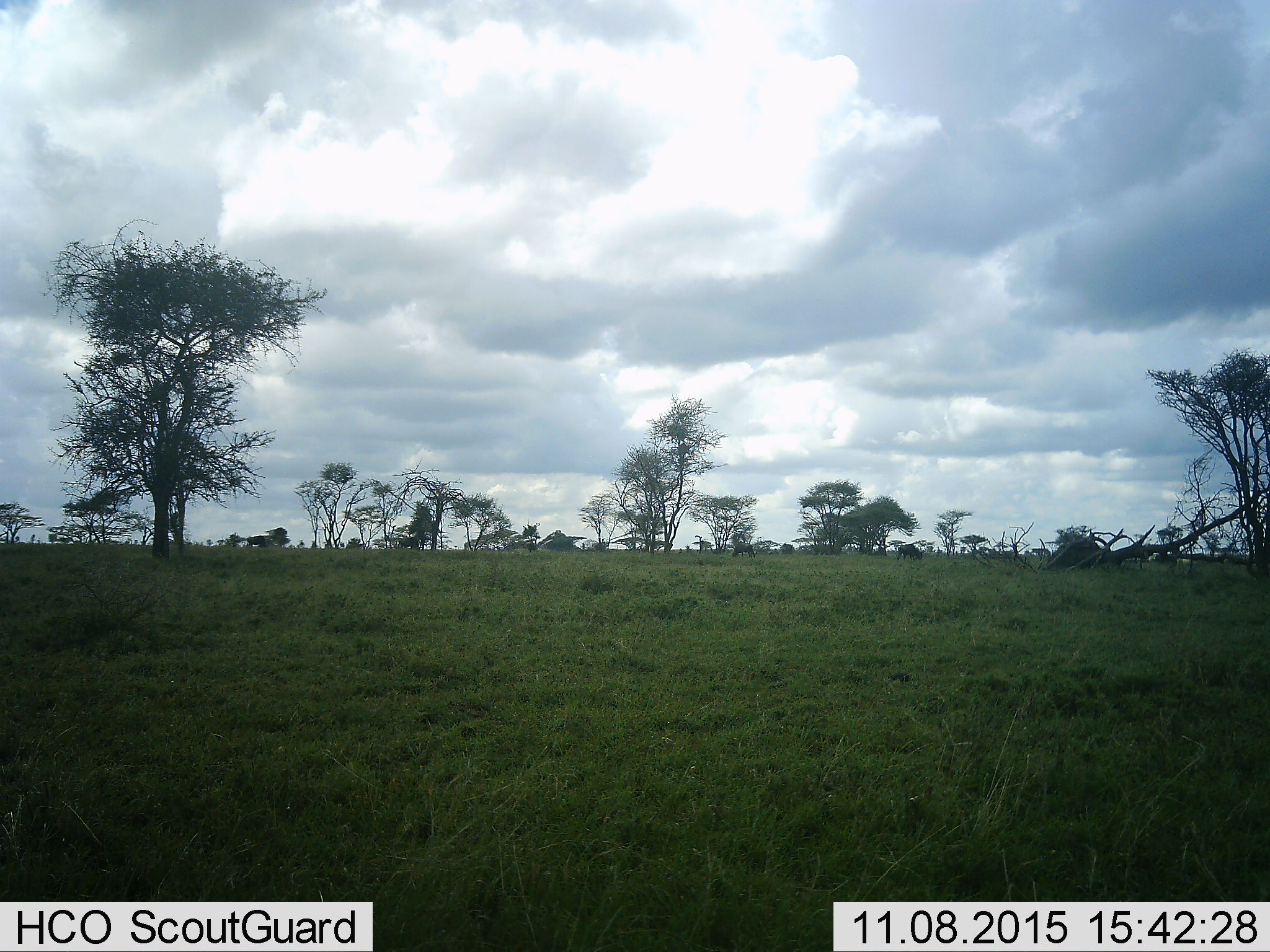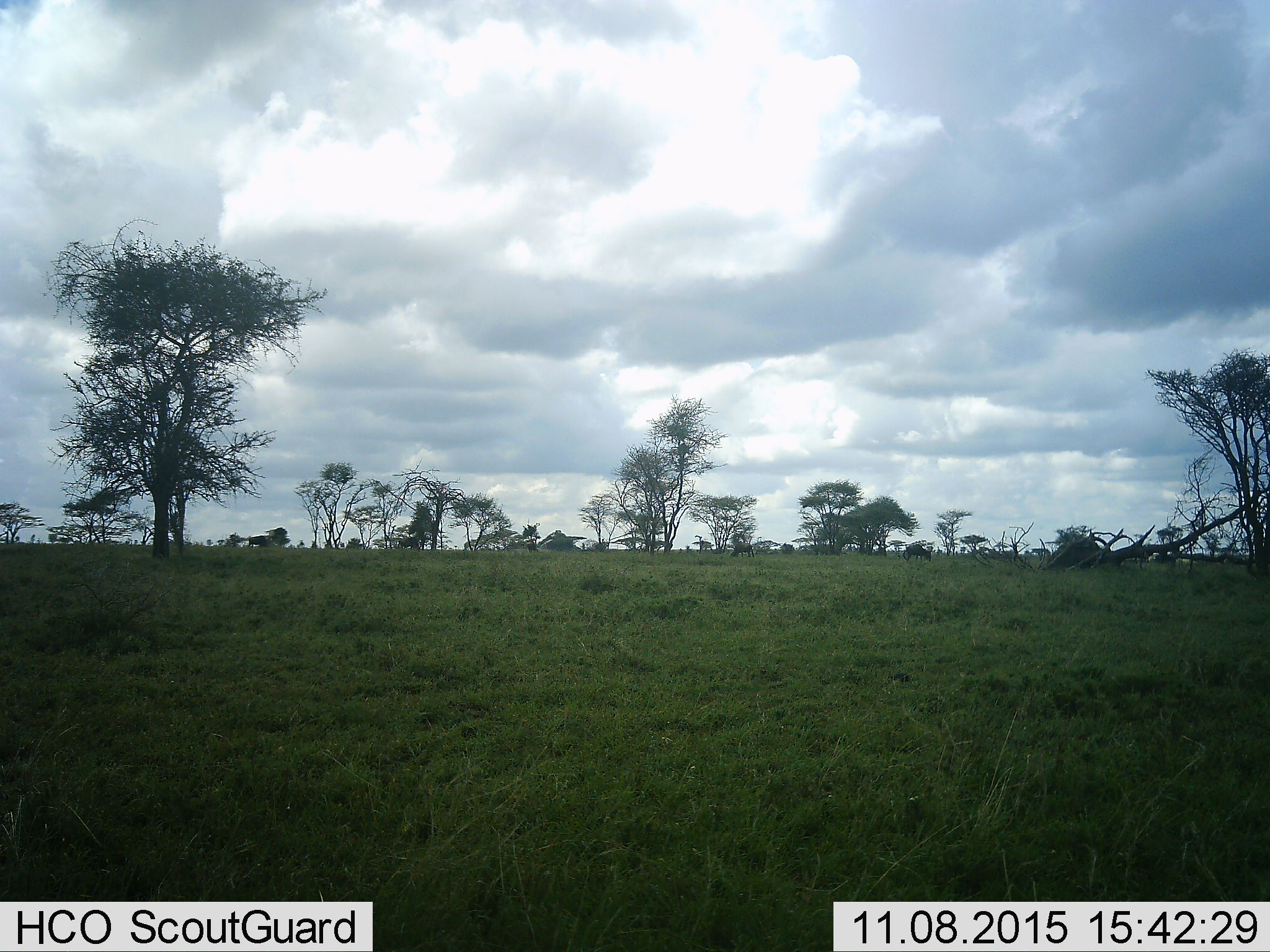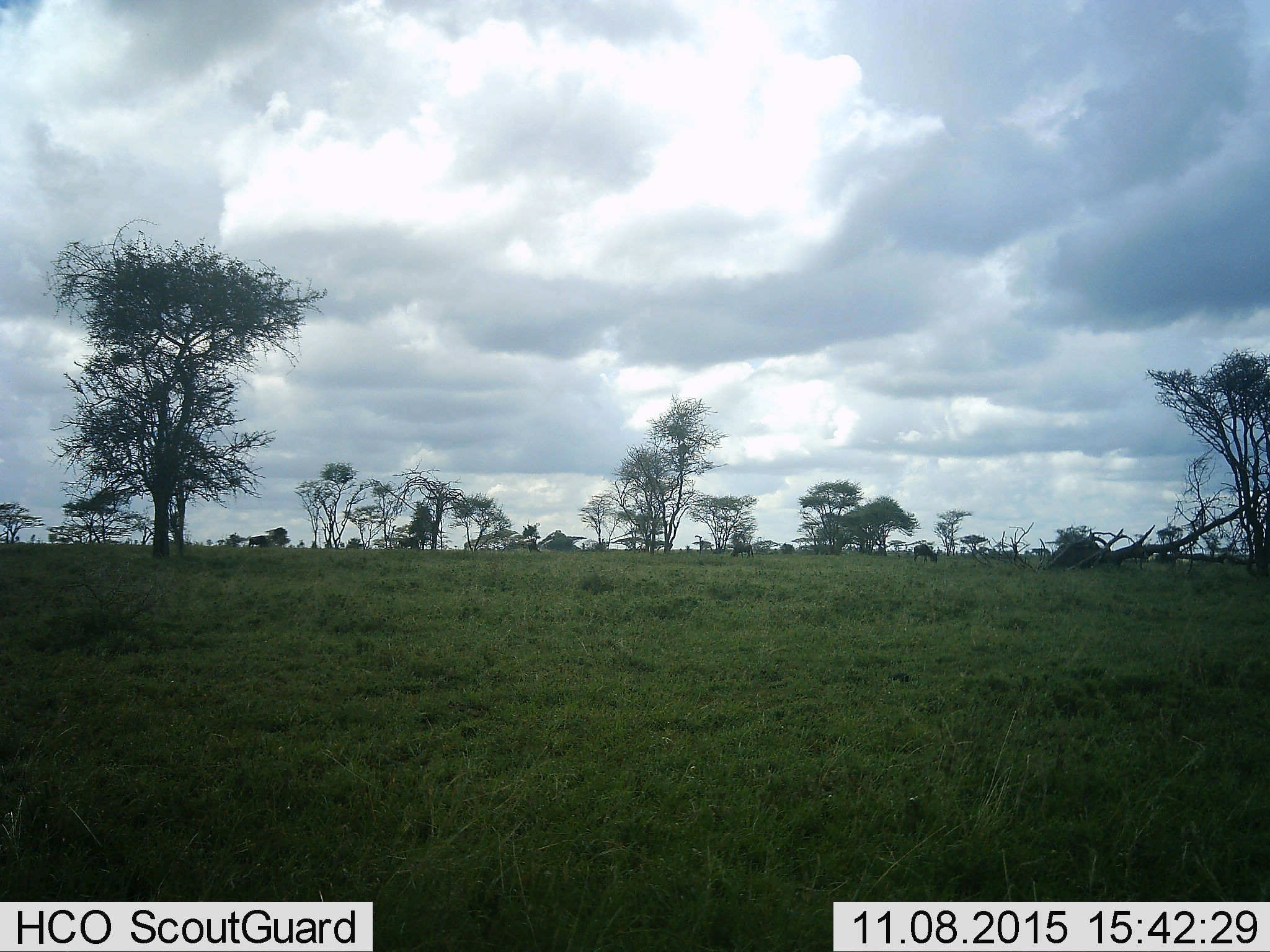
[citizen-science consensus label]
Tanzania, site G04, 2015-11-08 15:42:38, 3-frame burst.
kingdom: Animalia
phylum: Chordata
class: Mammalia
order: Artiodactyla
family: Bovidae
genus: Connochaetes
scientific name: Connochaetes taurinus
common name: blue wildebeest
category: wildebeest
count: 3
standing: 33%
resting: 0%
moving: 33%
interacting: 0%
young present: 0%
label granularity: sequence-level